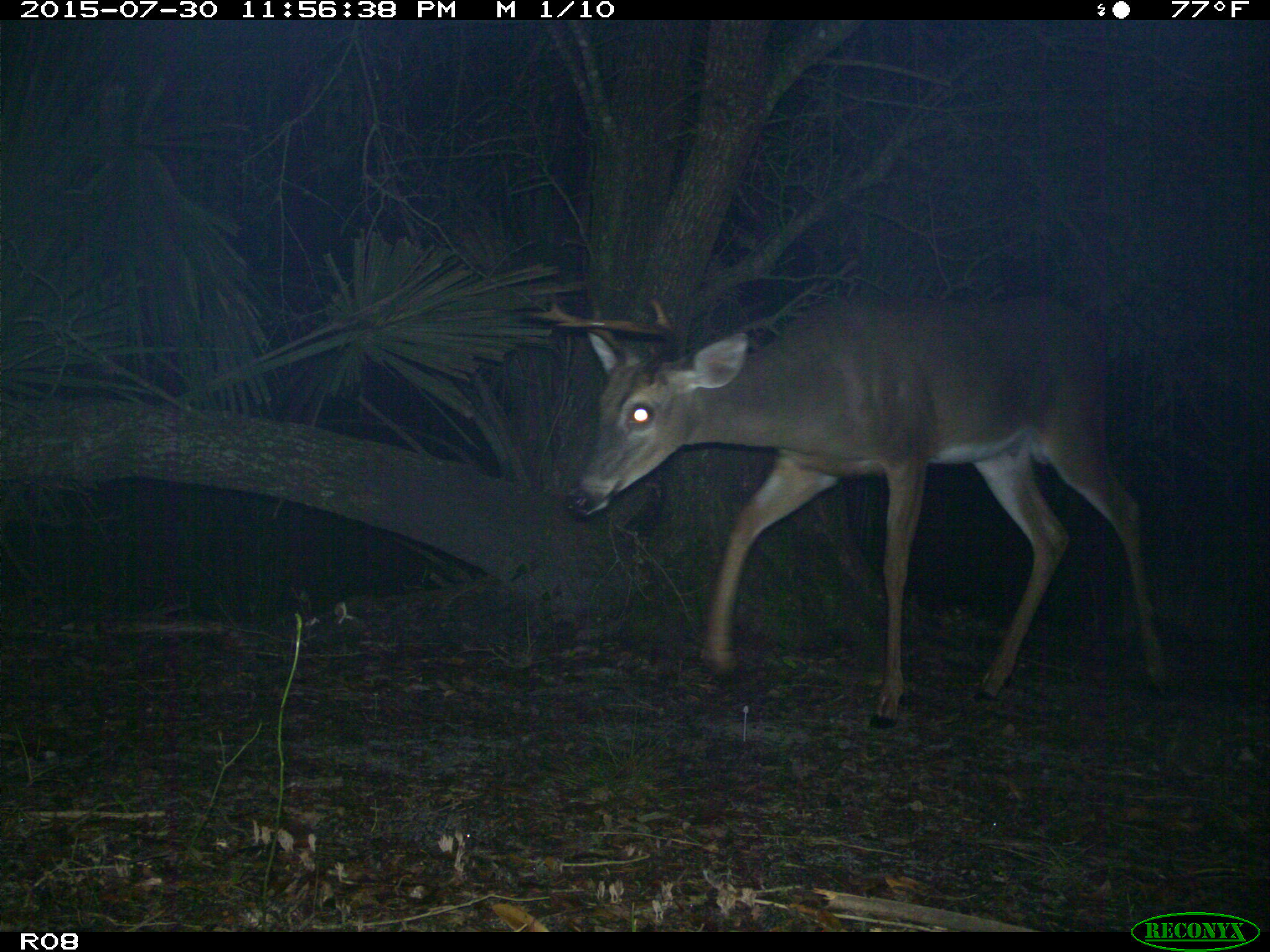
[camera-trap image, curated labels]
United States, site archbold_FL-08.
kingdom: Animalia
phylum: Chordata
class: Mammalia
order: Artiodactyla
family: Cervidae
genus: Odocoileus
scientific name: Odocoileus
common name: deer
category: unidentified deer